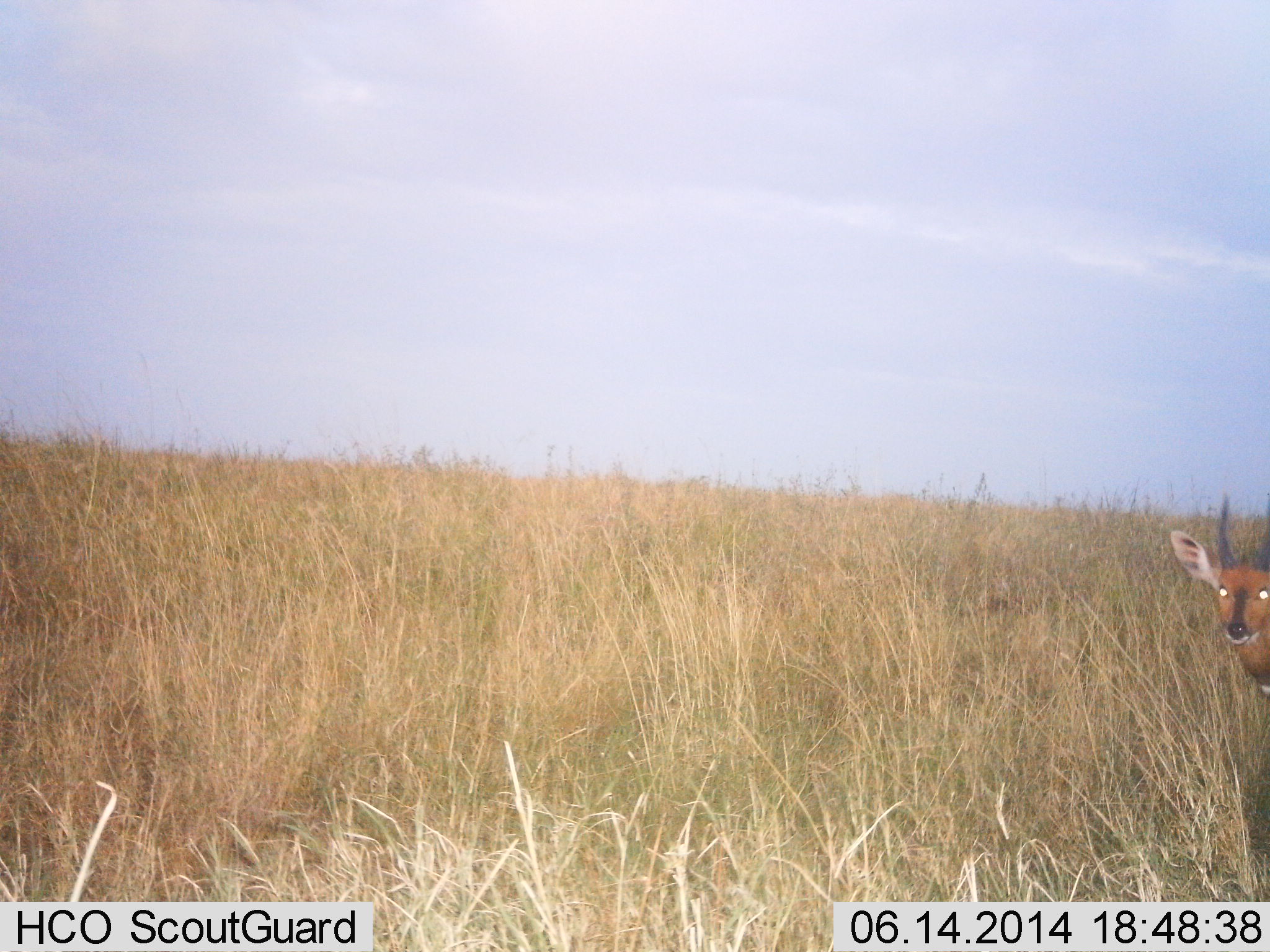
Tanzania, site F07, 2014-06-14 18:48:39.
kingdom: Animalia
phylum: Chordata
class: Mammalia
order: Artiodactyla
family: Bovidae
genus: Tragelaphus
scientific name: Tragelaphus scriptus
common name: bushbuck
Bushbuck (Tragelaphus scriptus), count 1. Behavior (volunteer vote fractions): standing 100%, resting 0%, moving 0%, interacting 0%. Young present (vote fraction): 0%. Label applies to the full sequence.